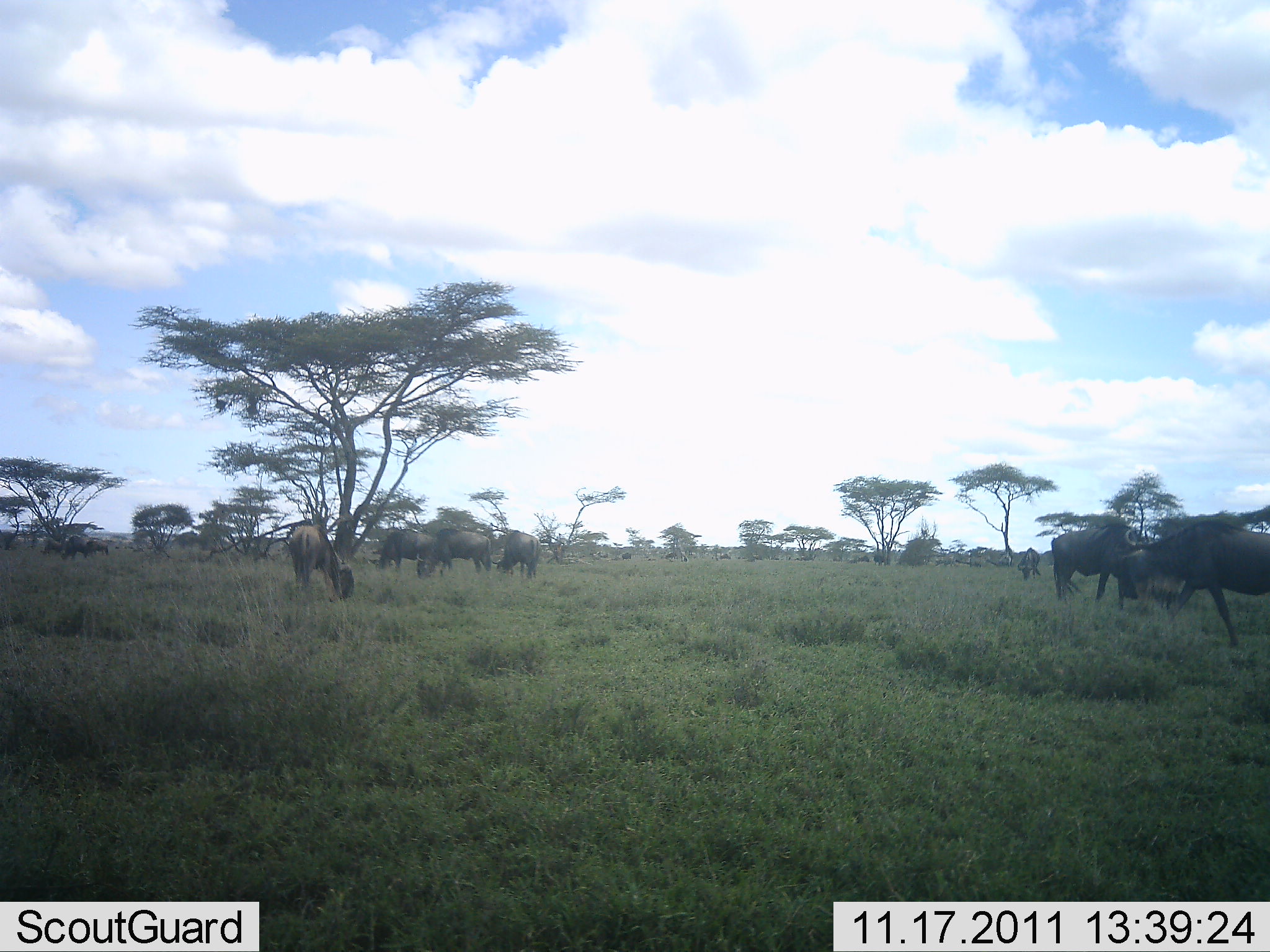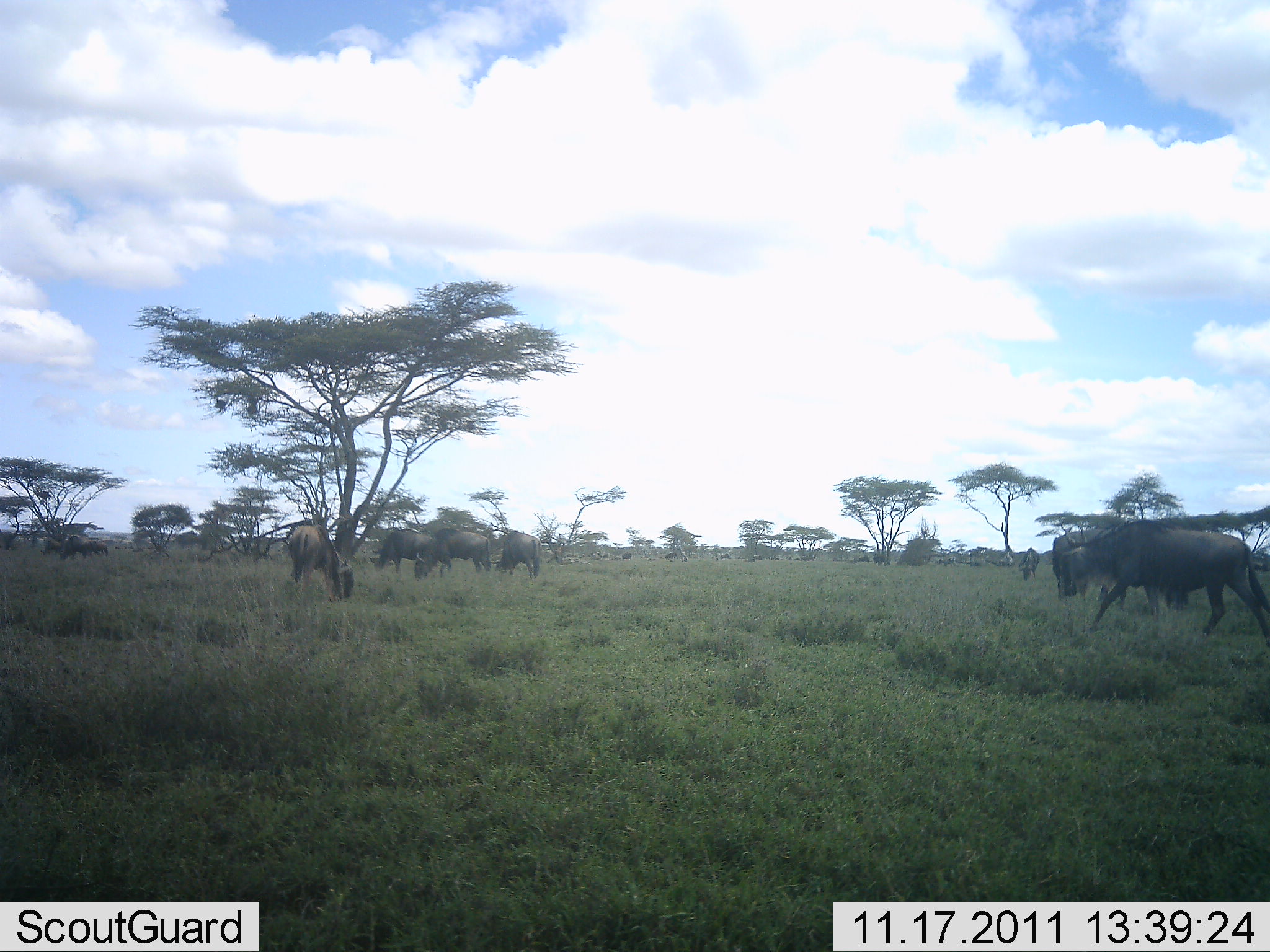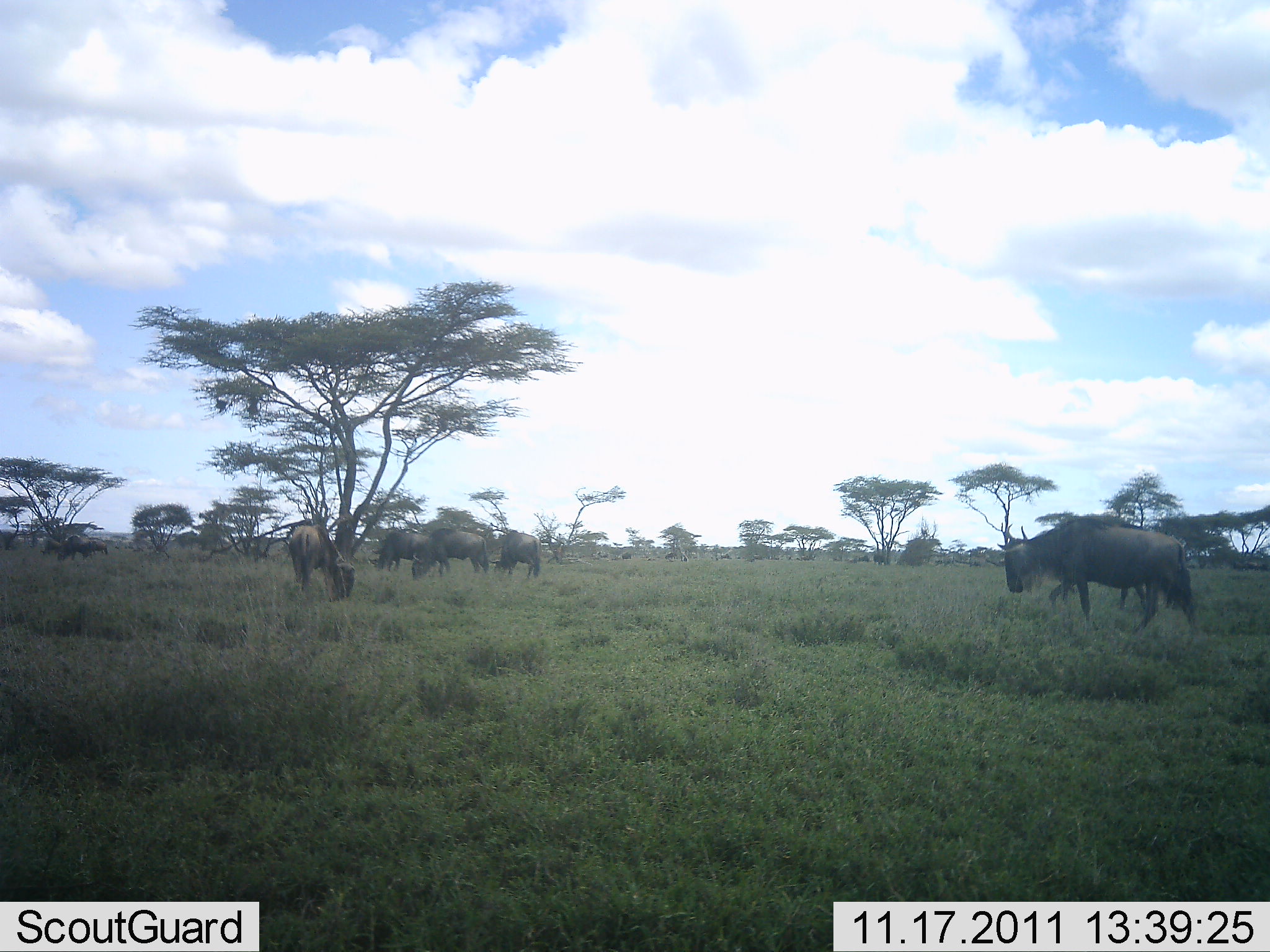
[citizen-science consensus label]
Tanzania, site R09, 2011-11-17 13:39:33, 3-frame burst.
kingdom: Animalia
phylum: Chordata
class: Mammalia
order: Artiodactyla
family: Bovidae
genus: Connochaetes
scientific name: Connochaetes taurinus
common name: blue wildebeest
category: wildebeest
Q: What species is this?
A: Wildebeest (blue wildebeest) (Connochaetes taurinus).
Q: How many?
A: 10.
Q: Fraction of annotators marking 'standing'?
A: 29%.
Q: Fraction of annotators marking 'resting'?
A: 7%.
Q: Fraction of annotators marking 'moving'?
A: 64%.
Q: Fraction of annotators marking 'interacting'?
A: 0%.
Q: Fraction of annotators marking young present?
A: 0%.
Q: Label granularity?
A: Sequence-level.